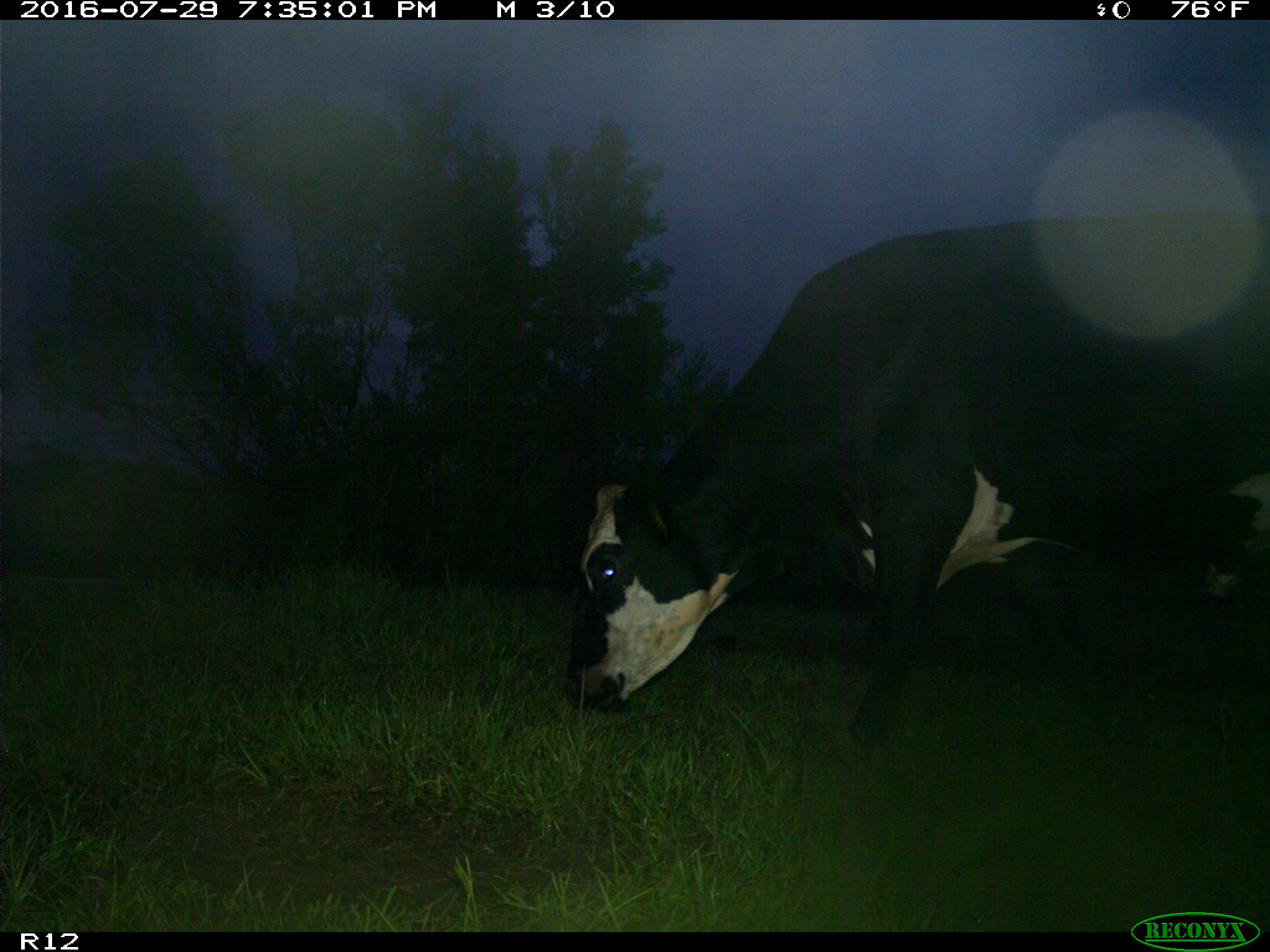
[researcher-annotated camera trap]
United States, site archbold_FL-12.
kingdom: Animalia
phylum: Chordata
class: Mammalia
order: Artiodactyla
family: Bovidae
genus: Bos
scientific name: Bos taurus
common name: domestic cow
Bos taurus (domestic cow).